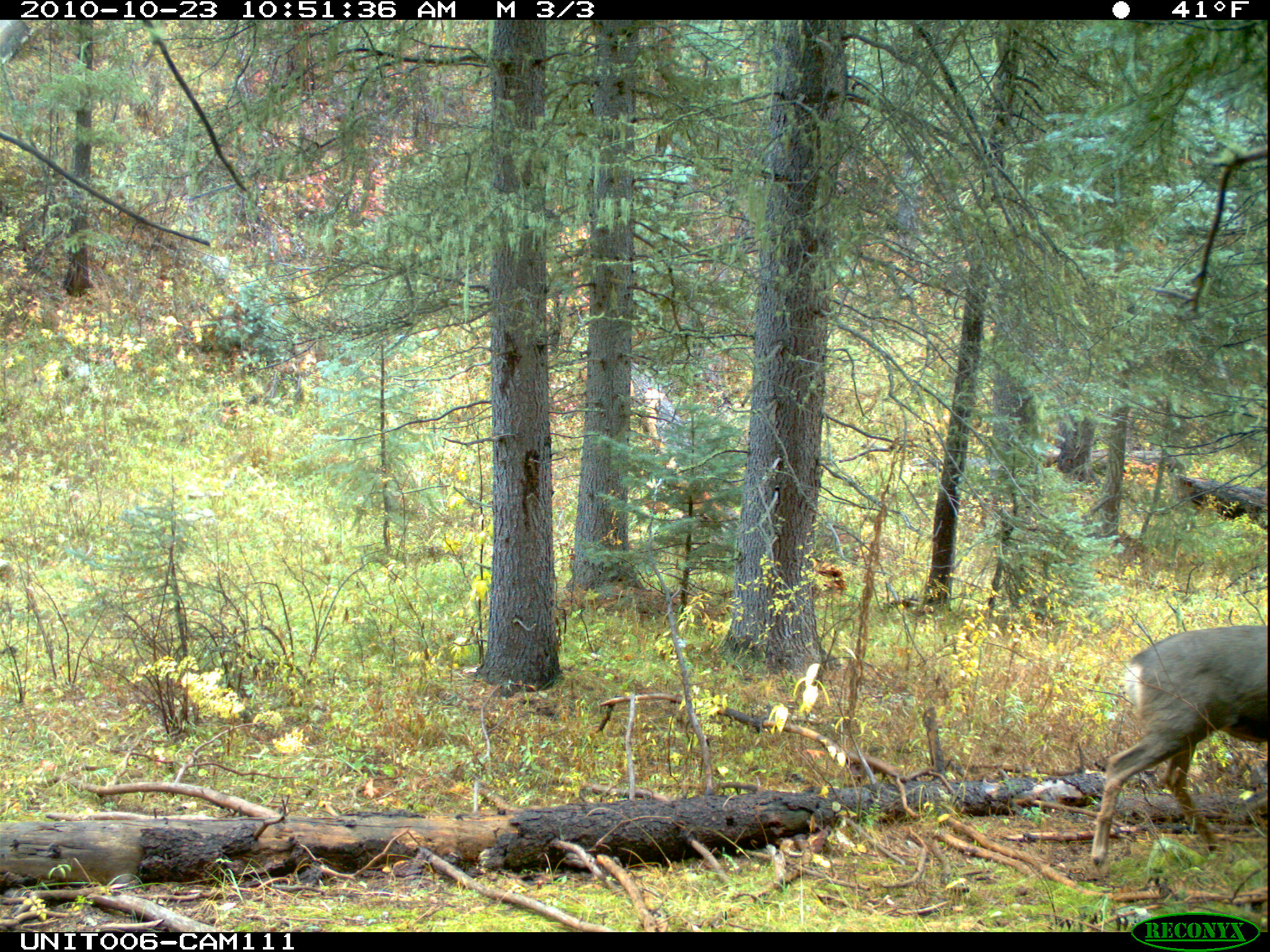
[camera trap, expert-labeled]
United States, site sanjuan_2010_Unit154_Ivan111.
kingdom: Animalia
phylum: Chordata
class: Mammalia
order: Artiodactyla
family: Cervidae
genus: Odocoileus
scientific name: Odocoileus hemionus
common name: mule deer